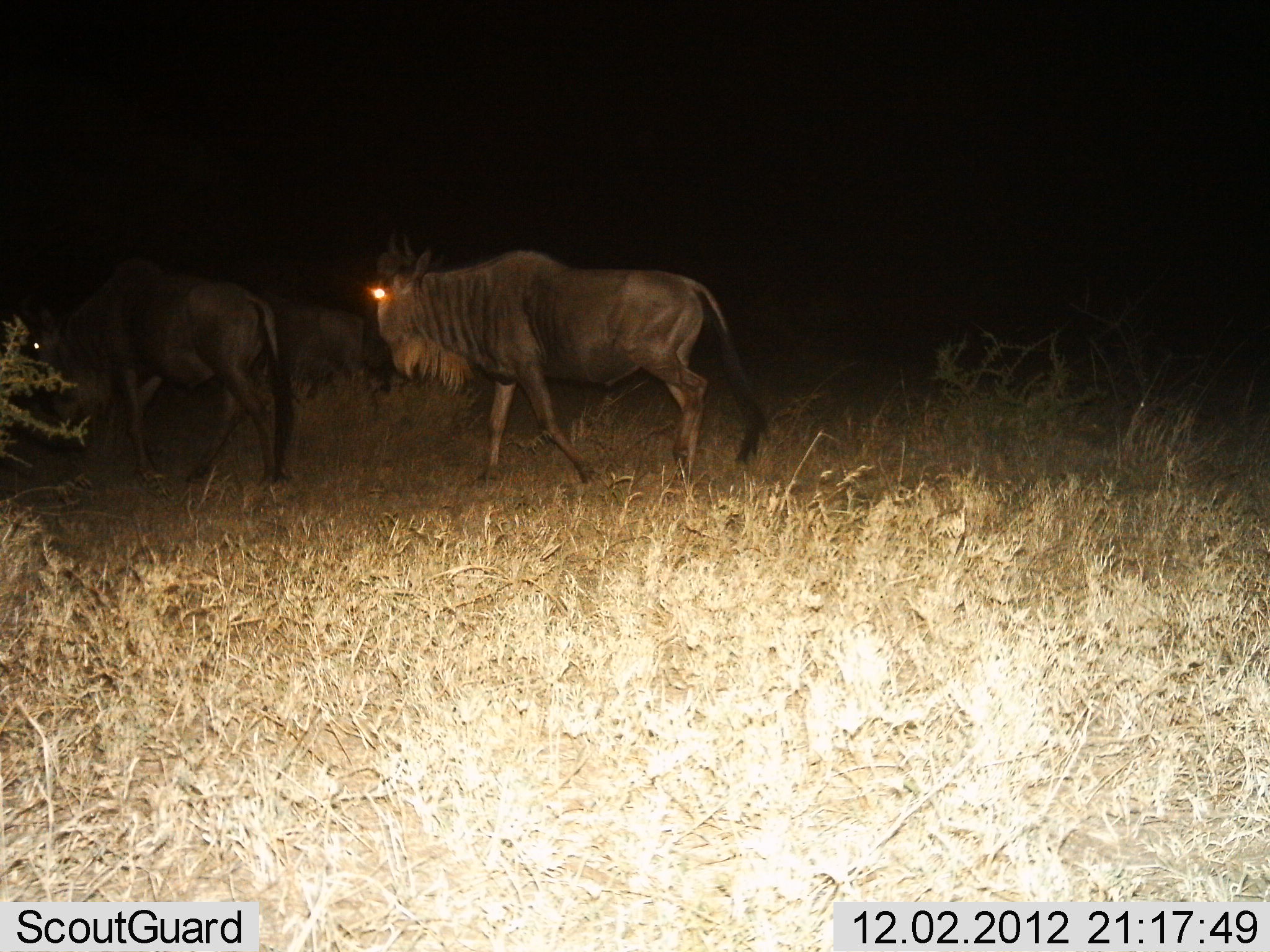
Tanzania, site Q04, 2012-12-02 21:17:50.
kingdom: Animalia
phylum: Chordata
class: Mammalia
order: Artiodactyla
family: Bovidae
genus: Connochaetes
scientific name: Connochaetes taurinus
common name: blue wildebeest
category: wildebeest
Wildebeest (blue wildebeest) (Connochaetes taurinus), count 3. Behavior (volunteer vote fractions): standing 10%, resting 0%, moving 90%, interacting 0%. Young present (vote fraction): 0%. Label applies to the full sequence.